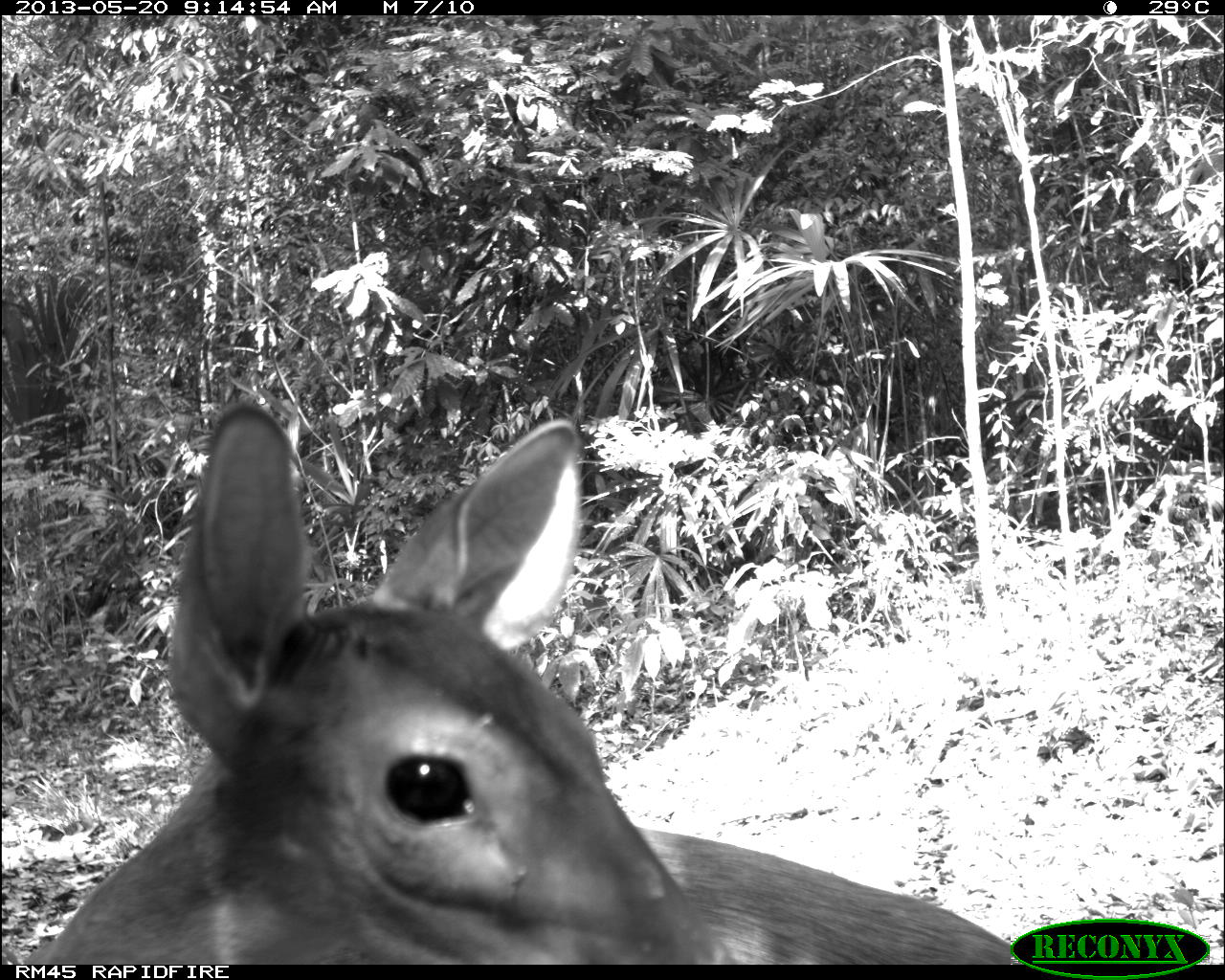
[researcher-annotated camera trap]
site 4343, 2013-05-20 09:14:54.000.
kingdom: Animalia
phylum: Chordata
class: Mammalia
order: Artiodactyla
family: Cervidae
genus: Mazama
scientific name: Mazama temama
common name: central american red brocket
Mazama temama (central american red brocket), count 1, sex female.